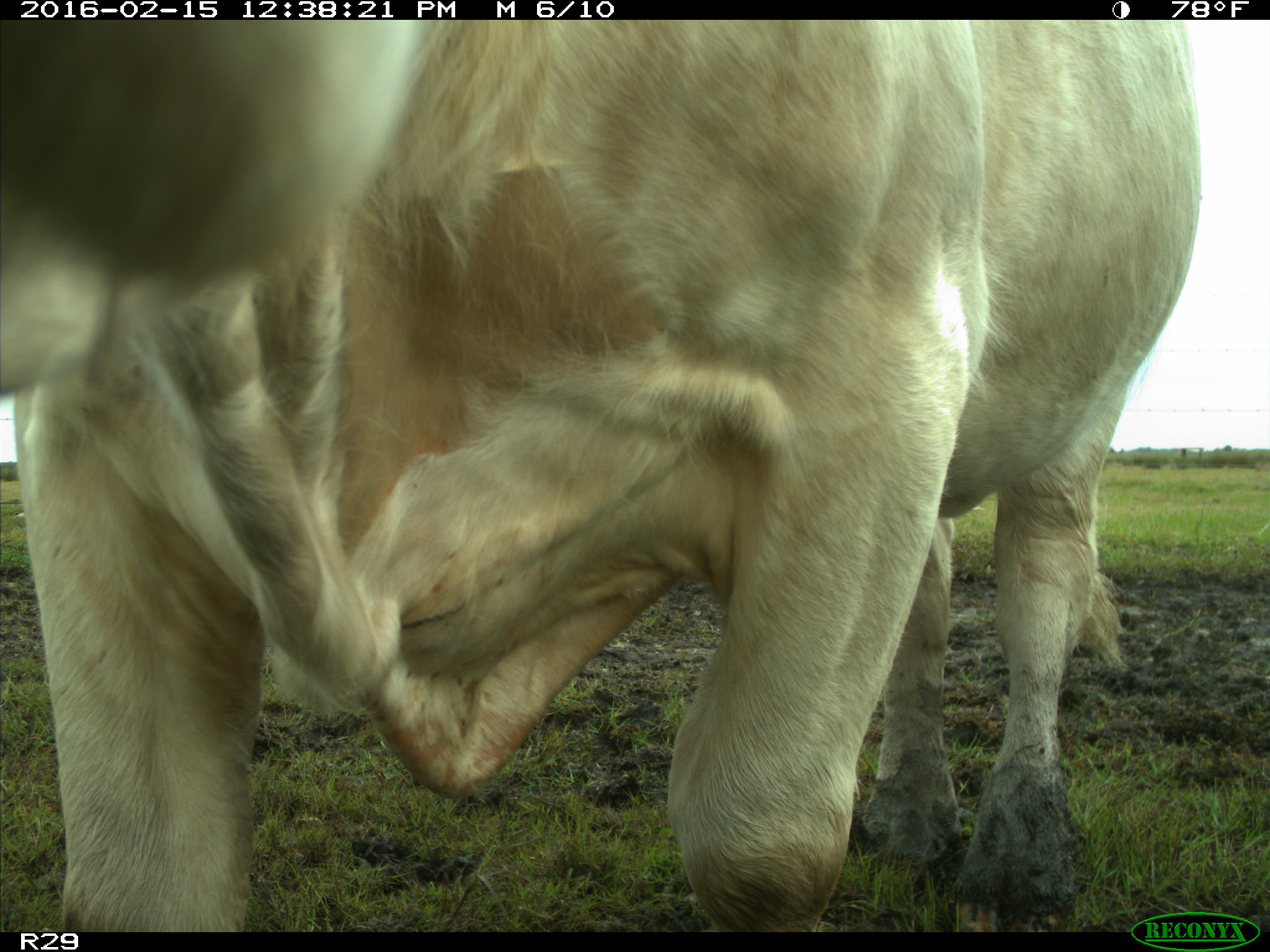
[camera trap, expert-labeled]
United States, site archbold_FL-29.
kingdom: Animalia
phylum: Chordata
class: Mammalia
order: Artiodactyla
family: Bovidae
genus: Bos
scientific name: Bos taurus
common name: domestic cow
Bos taurus (domestic cow).